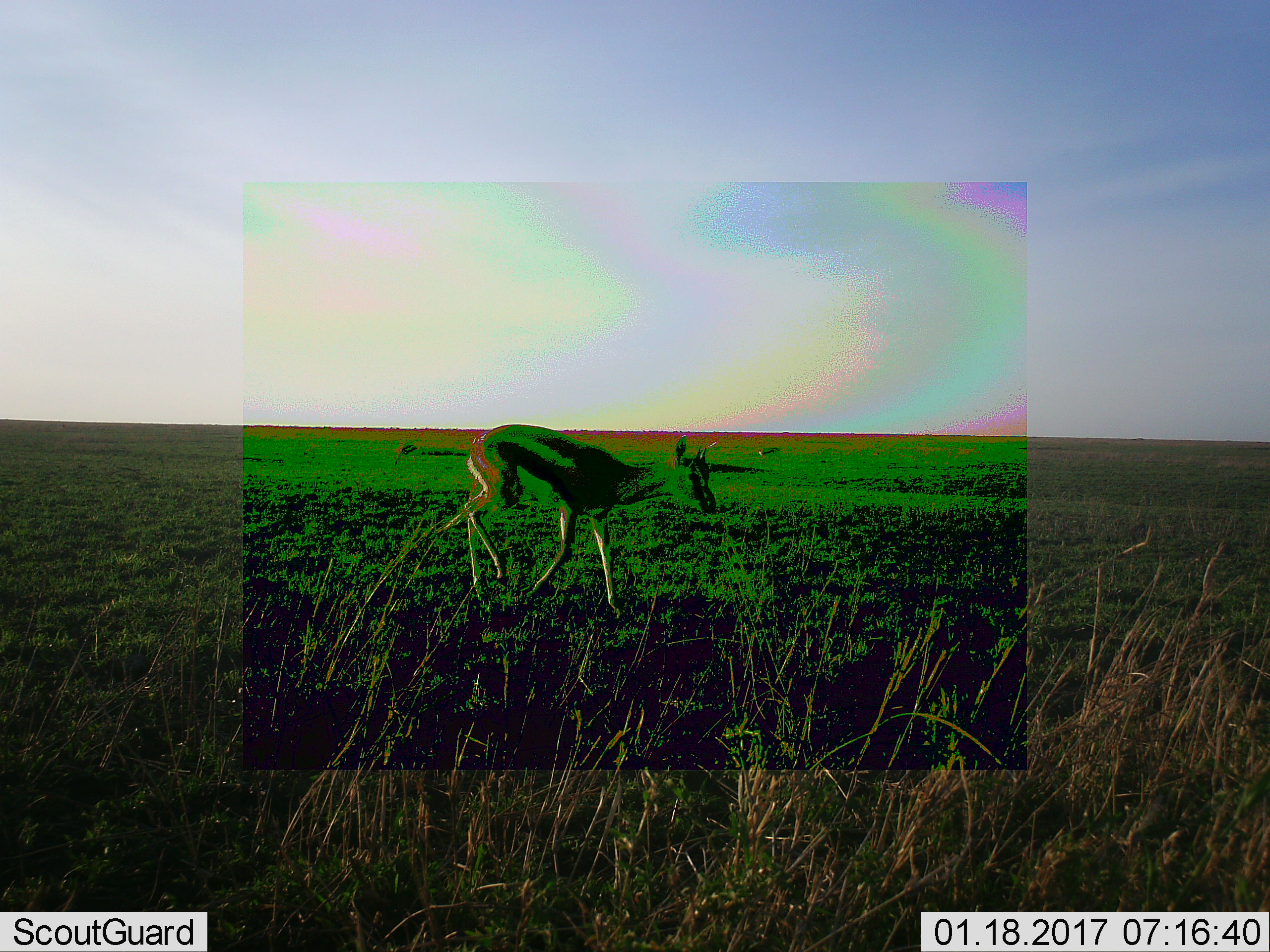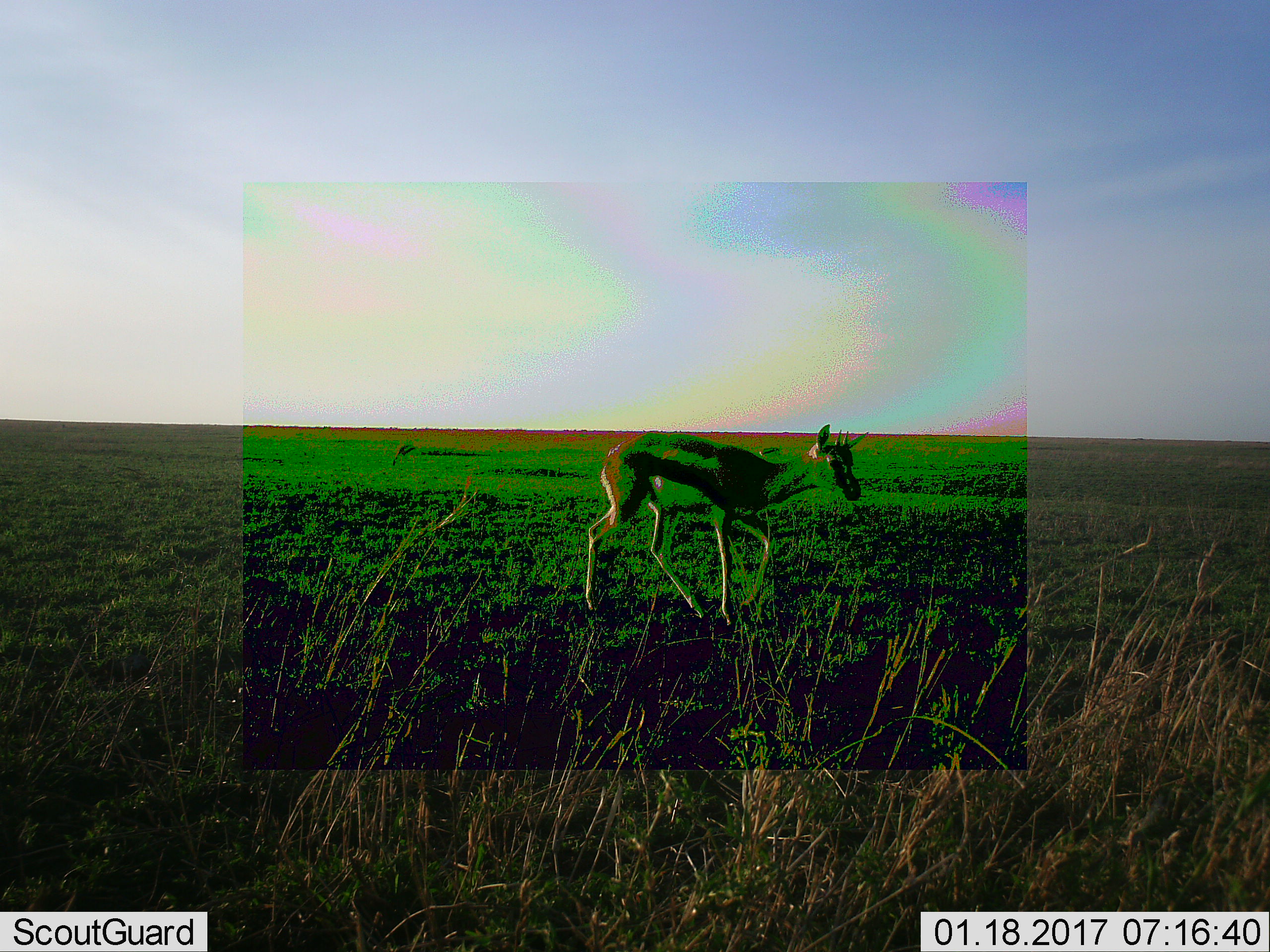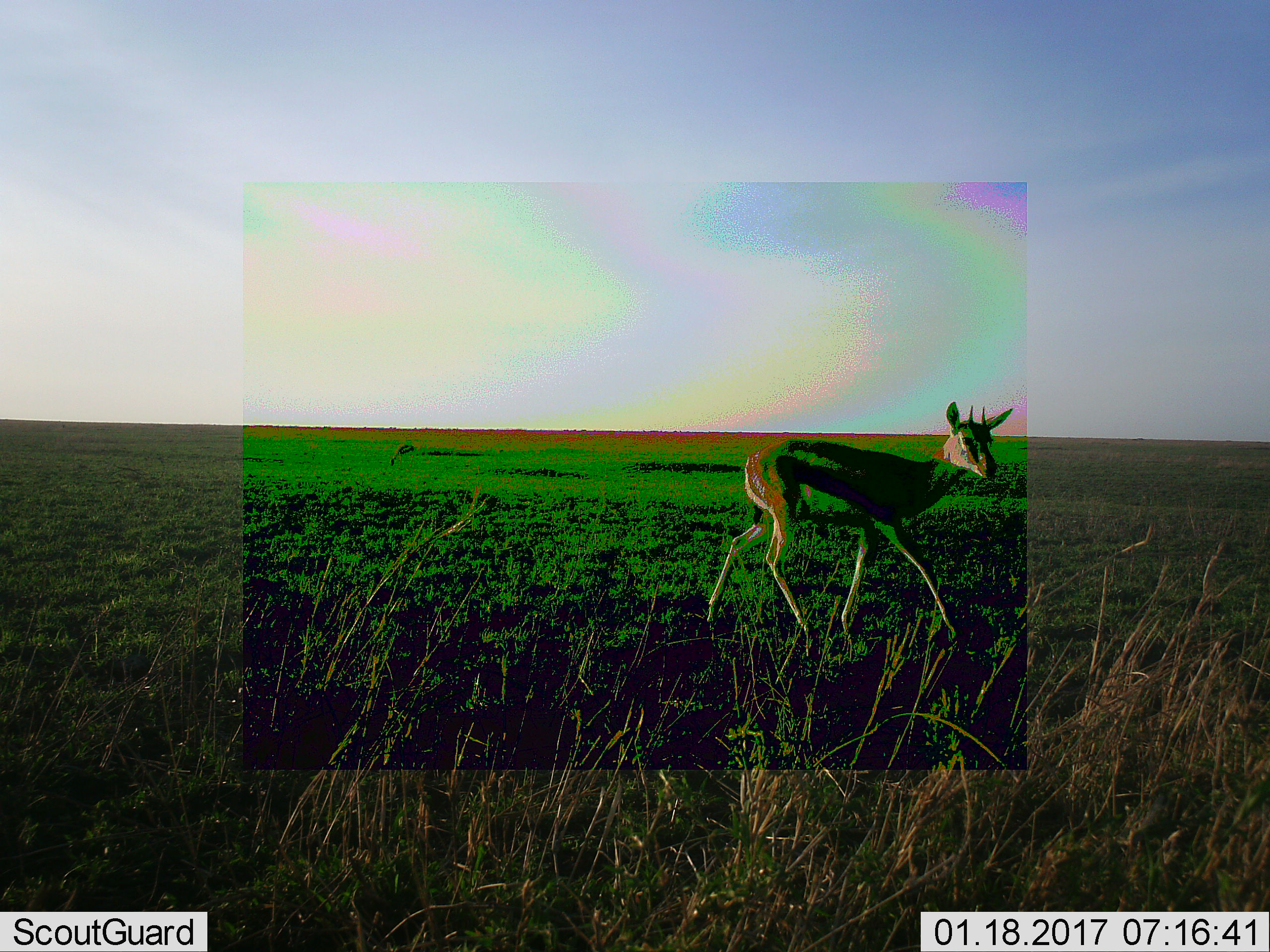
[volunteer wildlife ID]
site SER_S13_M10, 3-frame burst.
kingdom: Animalia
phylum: Chordata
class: Mammalia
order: Artiodactyla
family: Bovidae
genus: Eudorcas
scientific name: Eudorcas thomsonii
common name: thomson's gazelle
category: gazellethomsons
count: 3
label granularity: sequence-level